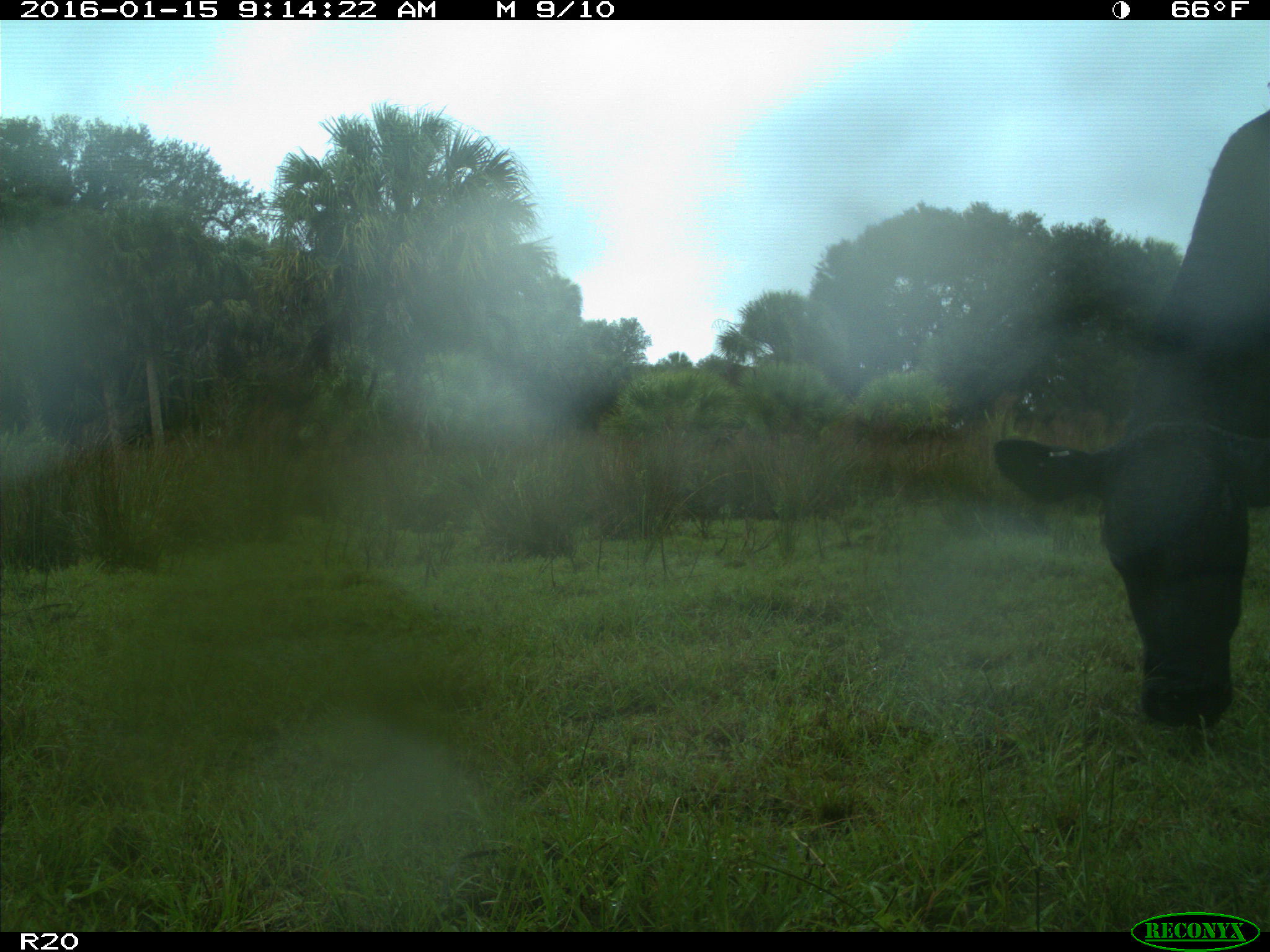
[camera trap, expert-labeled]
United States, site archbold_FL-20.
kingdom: Animalia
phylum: Chordata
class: Mammalia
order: Artiodactyla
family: Bovidae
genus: Bos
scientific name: Bos taurus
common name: domestic cow